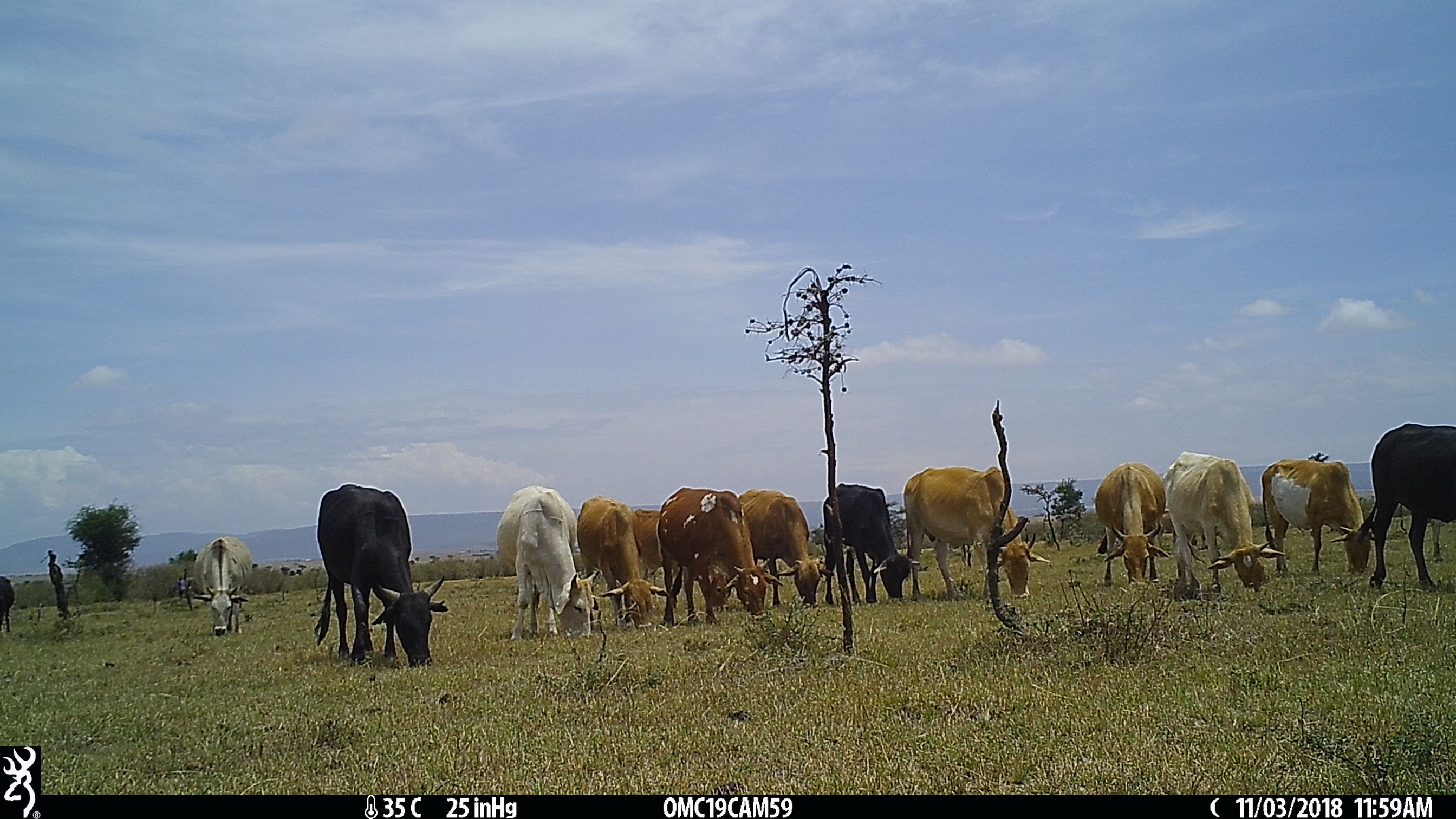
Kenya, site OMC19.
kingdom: Animalia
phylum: Chordata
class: Mammalia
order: Artiodactyla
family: Bovidae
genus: Bos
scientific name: Bos taurus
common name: cattle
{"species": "cattle (Bos taurus)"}